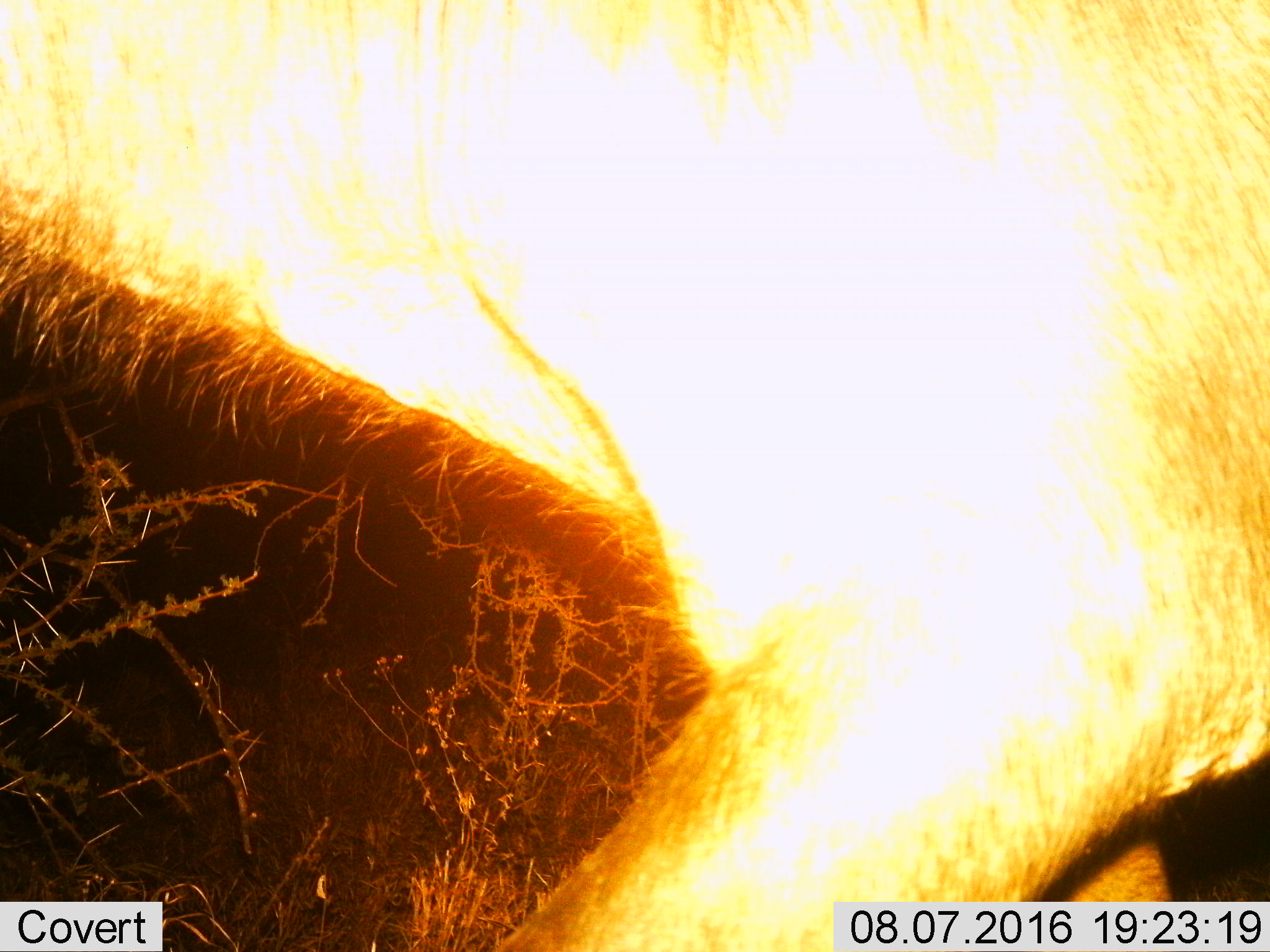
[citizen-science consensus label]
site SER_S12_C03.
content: unidentified animal